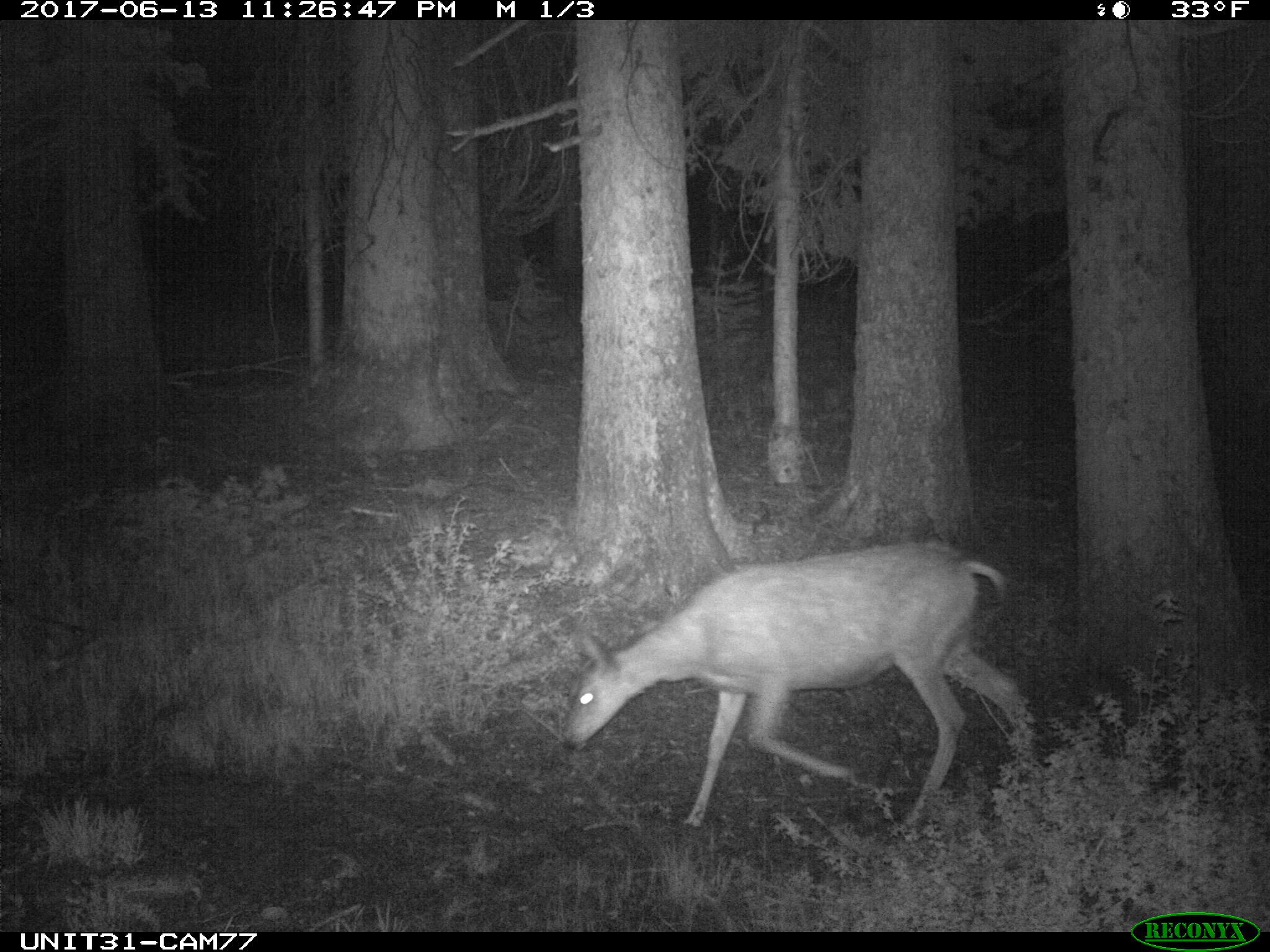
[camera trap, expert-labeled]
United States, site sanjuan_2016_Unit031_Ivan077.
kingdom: Animalia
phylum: Chordata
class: Mammalia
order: Artiodactyla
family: Cervidae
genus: Odocoileus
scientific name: Odocoileus hemionus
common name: mule deer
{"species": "Odocoileus hemionus (mule deer)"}